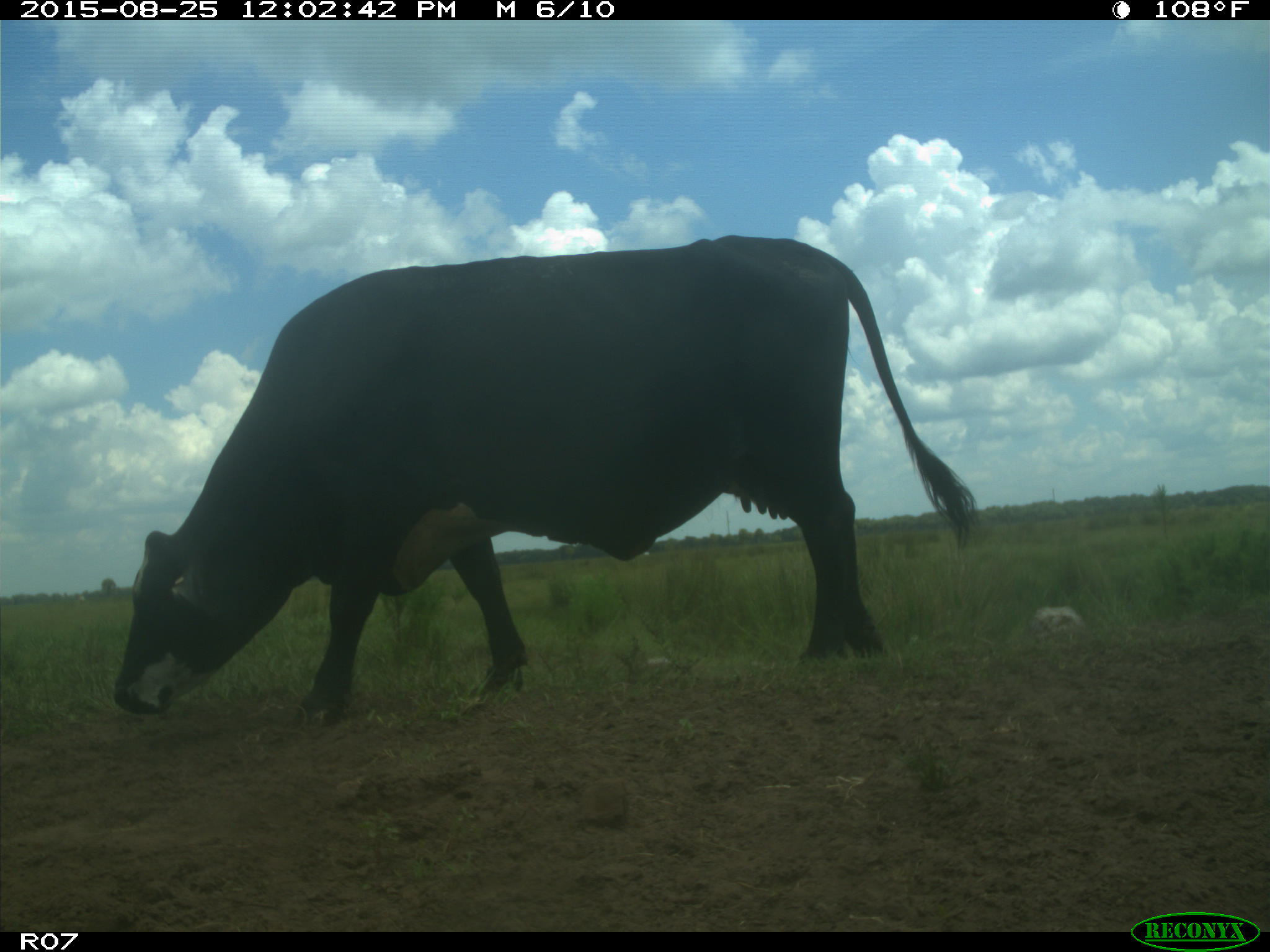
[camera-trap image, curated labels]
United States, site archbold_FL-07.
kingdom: Animalia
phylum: Chordata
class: Mammalia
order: Artiodactyla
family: Bovidae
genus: Bos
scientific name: Bos taurus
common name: domestic cow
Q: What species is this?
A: Bos taurus (domestic cow).